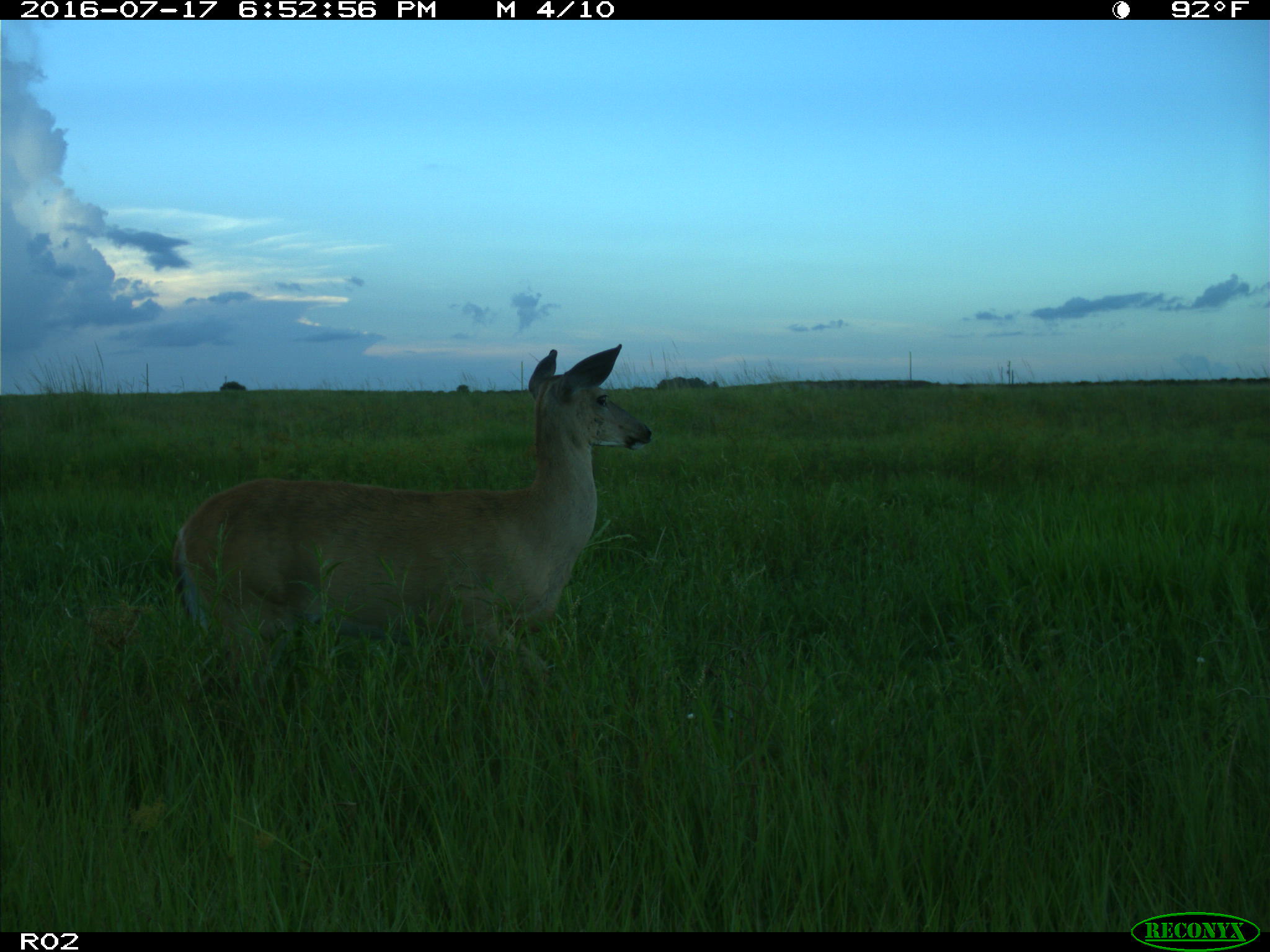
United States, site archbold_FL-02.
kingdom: Animalia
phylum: Chordata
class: Mammalia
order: Artiodactyla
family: Cervidae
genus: Odocoileus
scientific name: Odocoileus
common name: deer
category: unidentified deer